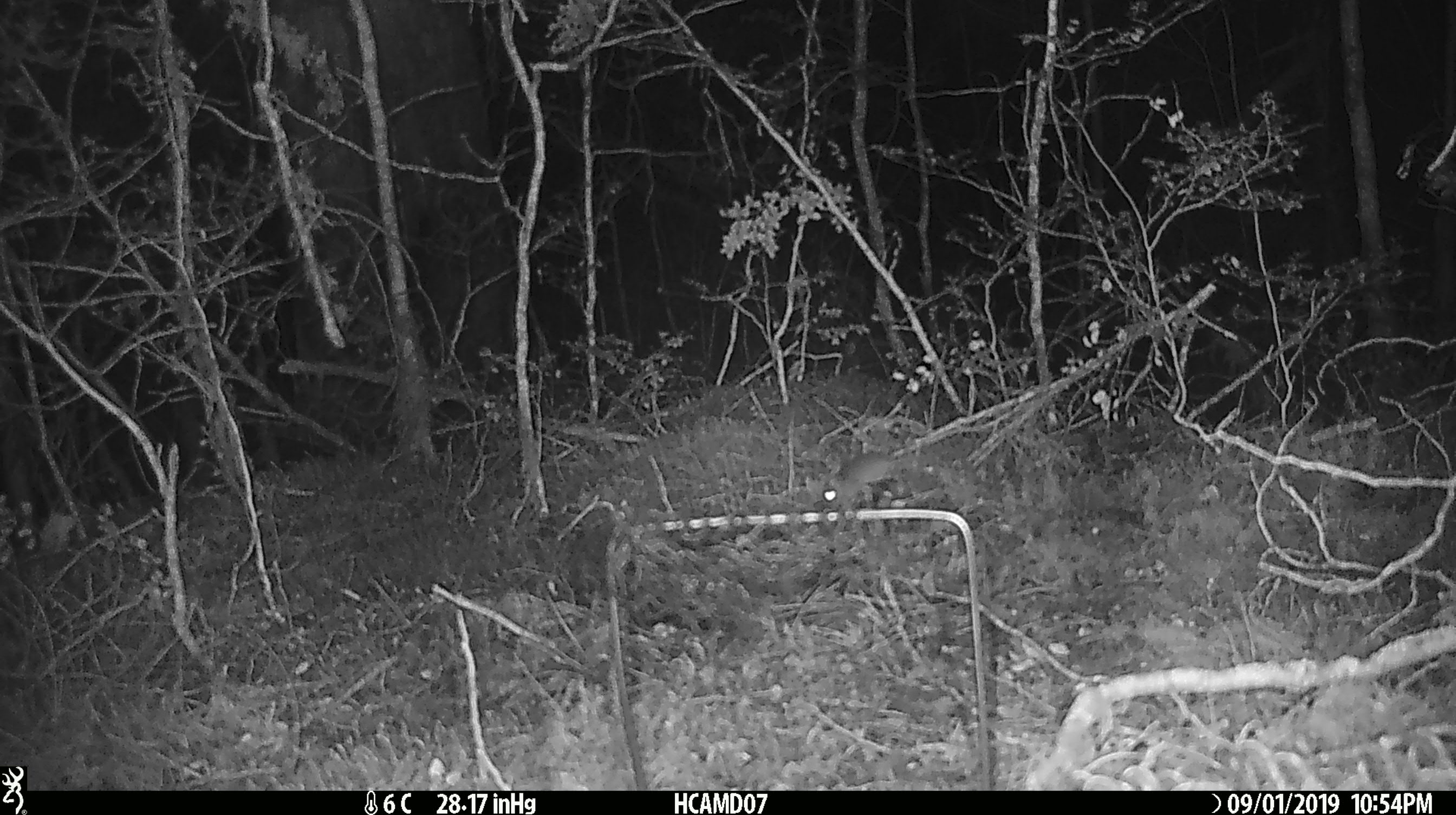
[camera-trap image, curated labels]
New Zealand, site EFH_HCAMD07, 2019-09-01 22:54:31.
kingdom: Animalia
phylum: Chordata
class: Mammalia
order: Rodentia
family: Muridae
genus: Mus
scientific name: Mus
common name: mouse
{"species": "mouse (Mus)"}